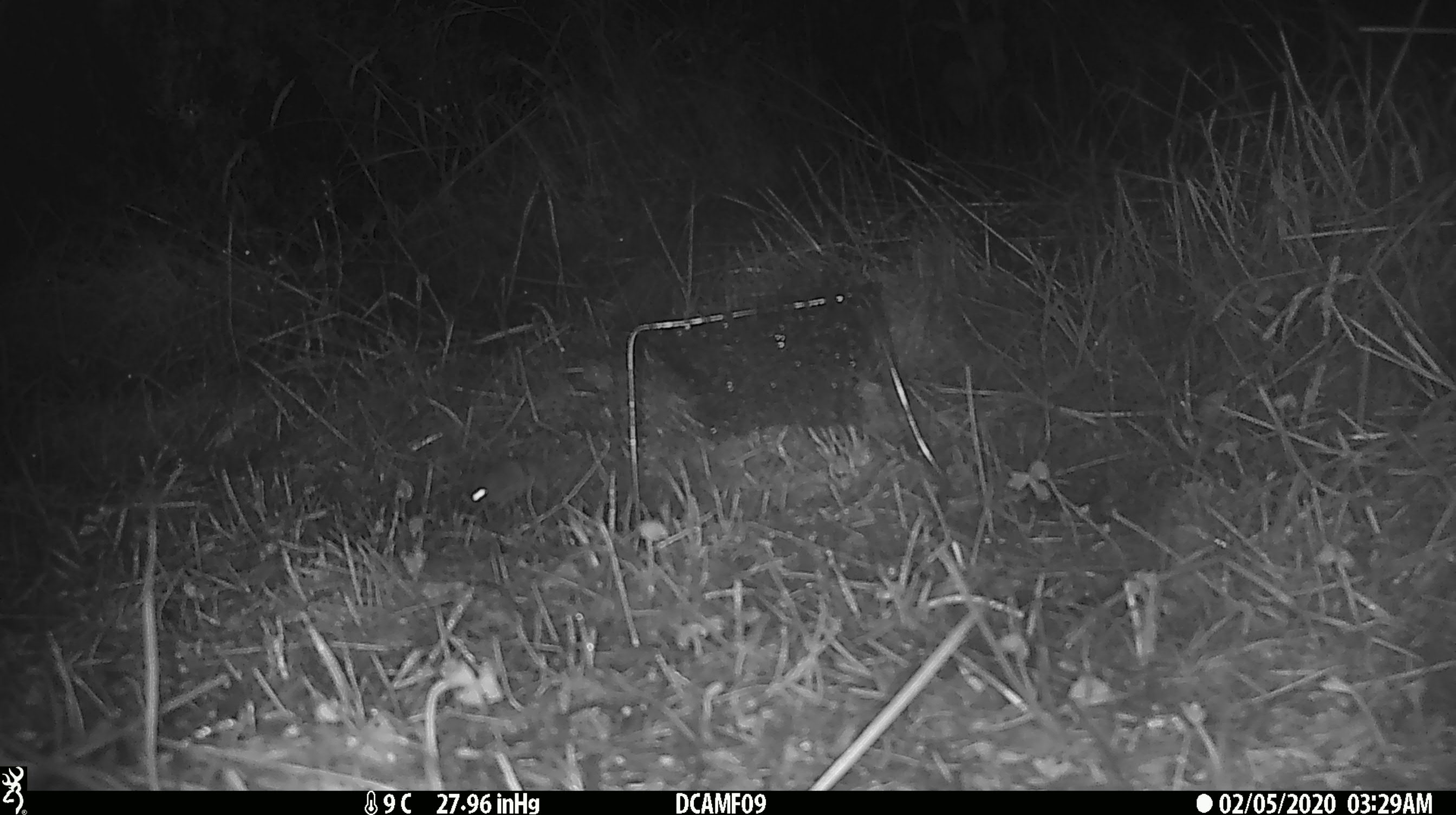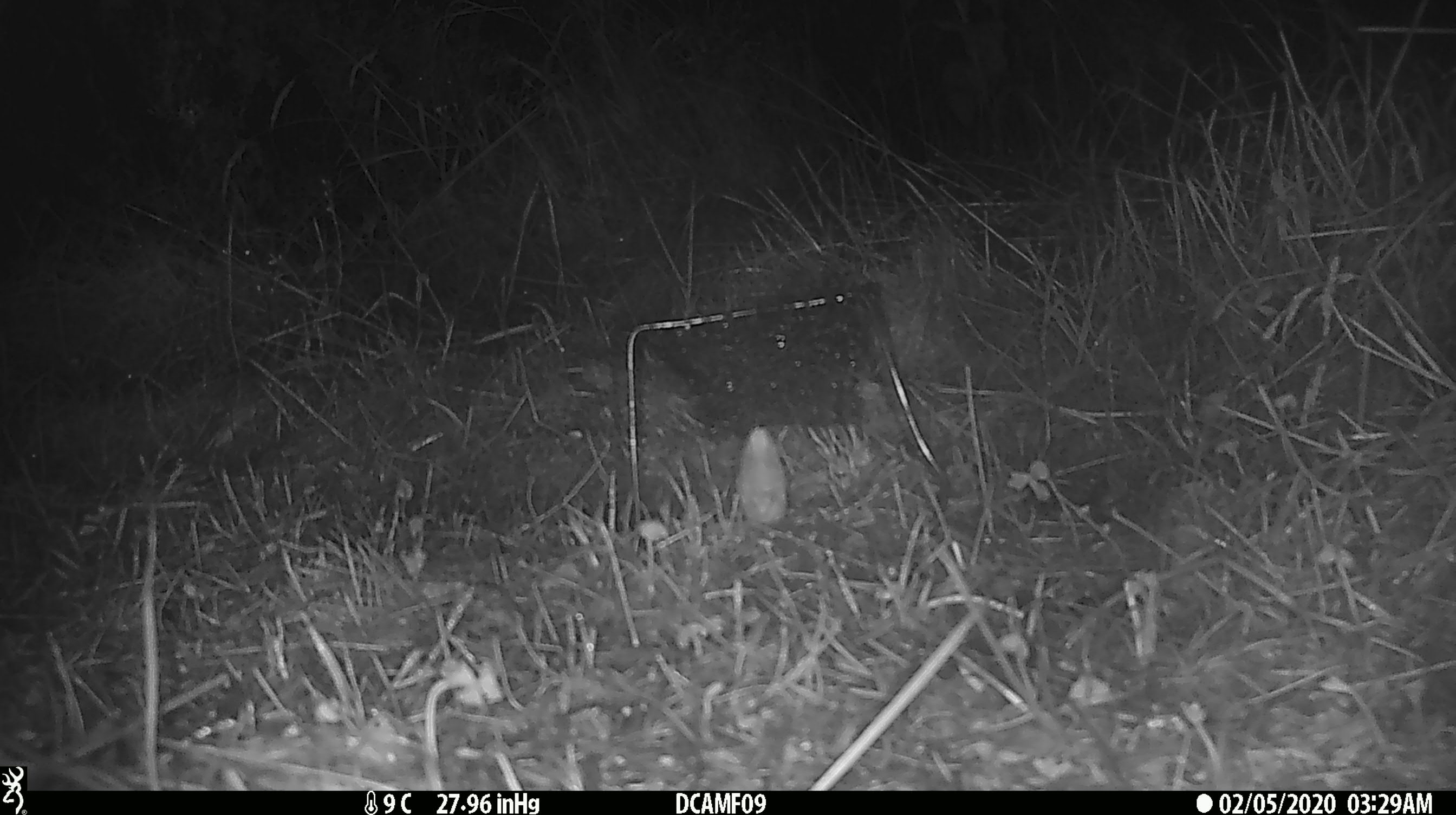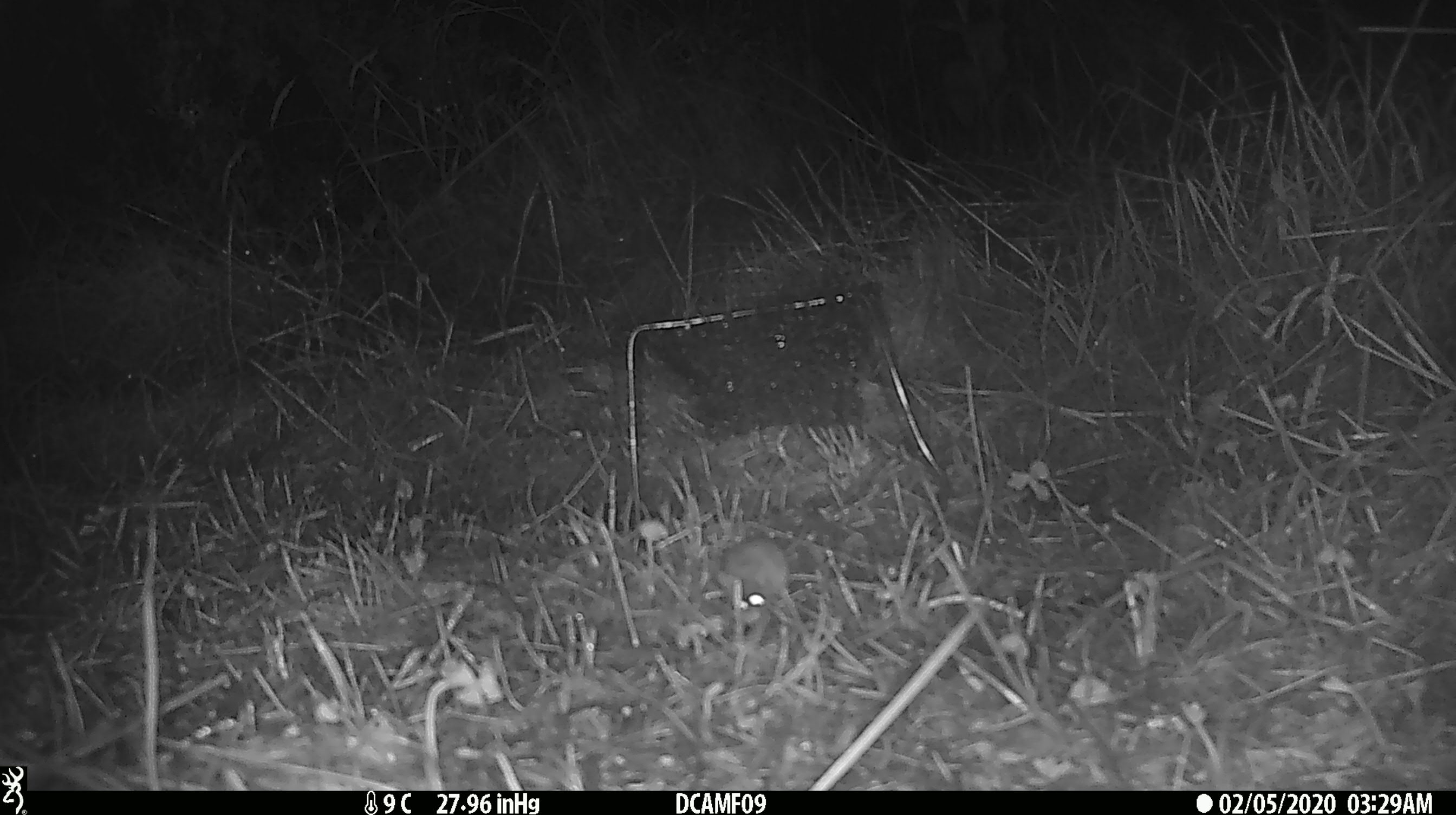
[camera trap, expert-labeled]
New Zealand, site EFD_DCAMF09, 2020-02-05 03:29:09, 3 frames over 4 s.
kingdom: Animalia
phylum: Chordata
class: Mammalia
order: Rodentia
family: Muridae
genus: Mus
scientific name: Mus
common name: mouse